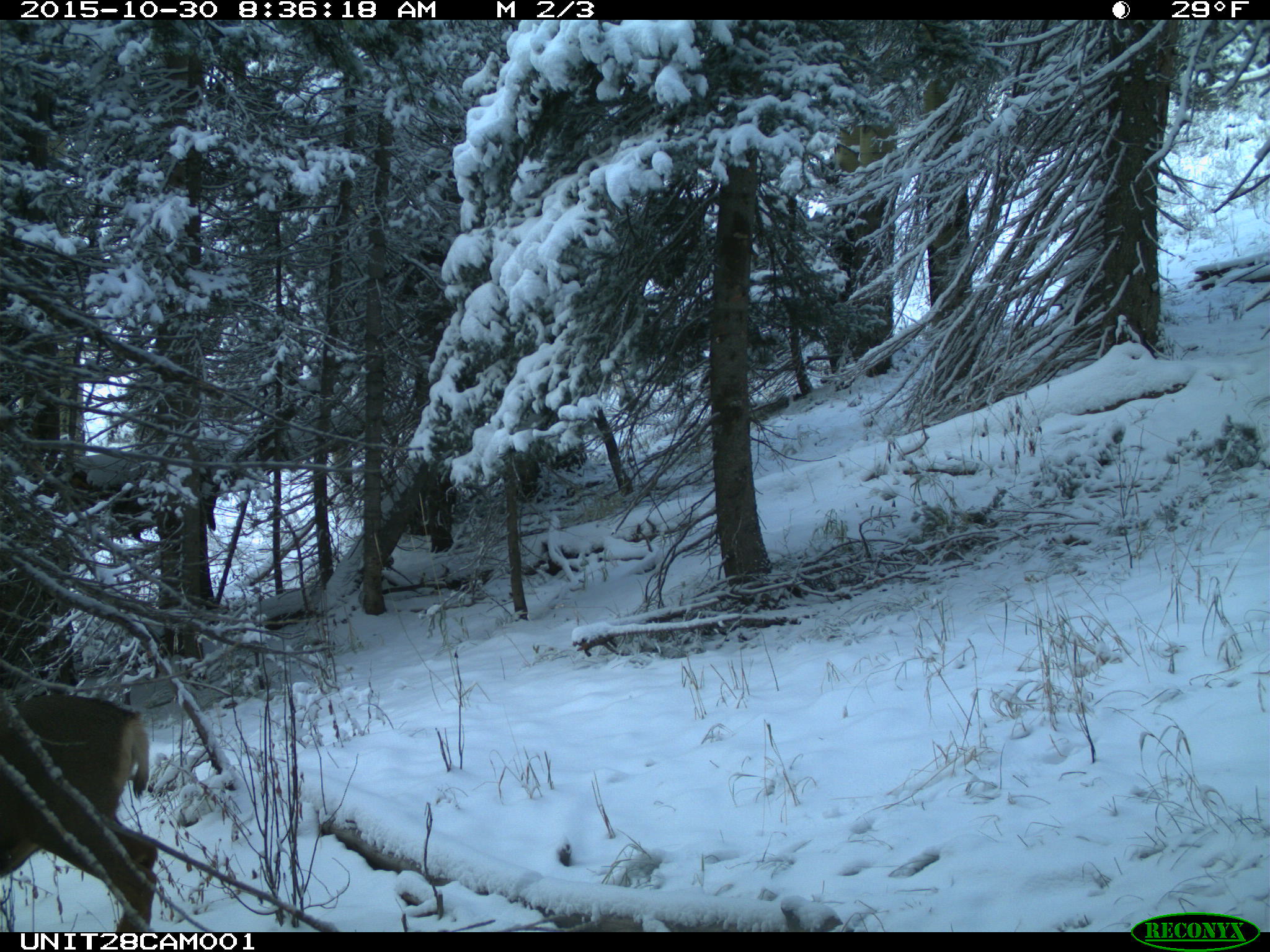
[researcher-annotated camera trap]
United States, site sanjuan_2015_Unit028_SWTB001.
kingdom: Animalia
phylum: Chordata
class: Mammalia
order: Artiodactyla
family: Cervidae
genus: Odocoileus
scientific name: Odocoileus hemionus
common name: mule deer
Odocoileus hemionus (mule deer).